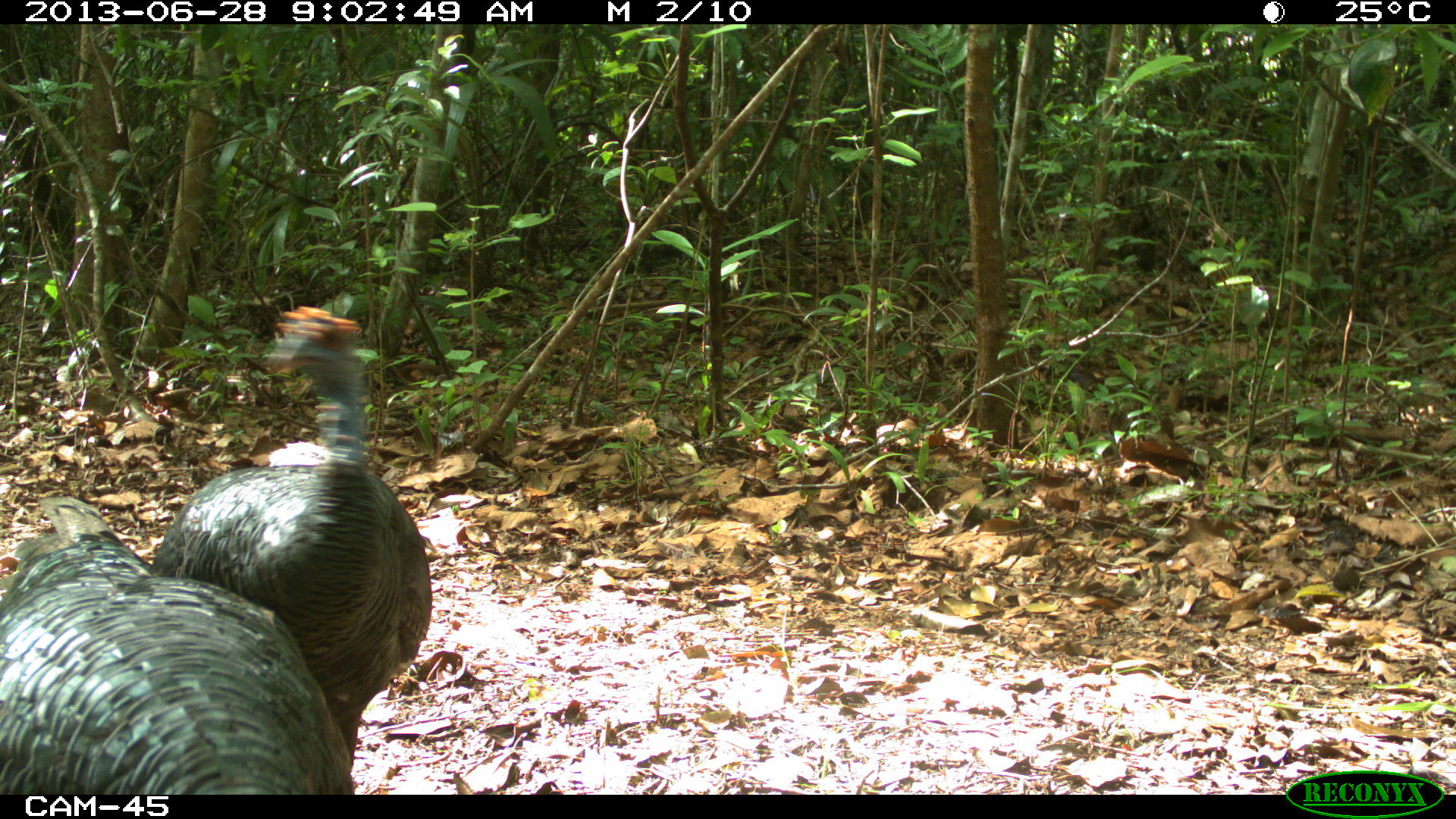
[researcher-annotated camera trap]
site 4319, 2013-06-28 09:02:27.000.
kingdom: Animalia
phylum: Chordata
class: Aves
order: Galliformes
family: Phasianidae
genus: Meleagris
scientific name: Meleagris ocellata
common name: ocellated turkey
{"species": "Meleagris ocellata (ocellated turkey)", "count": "2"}